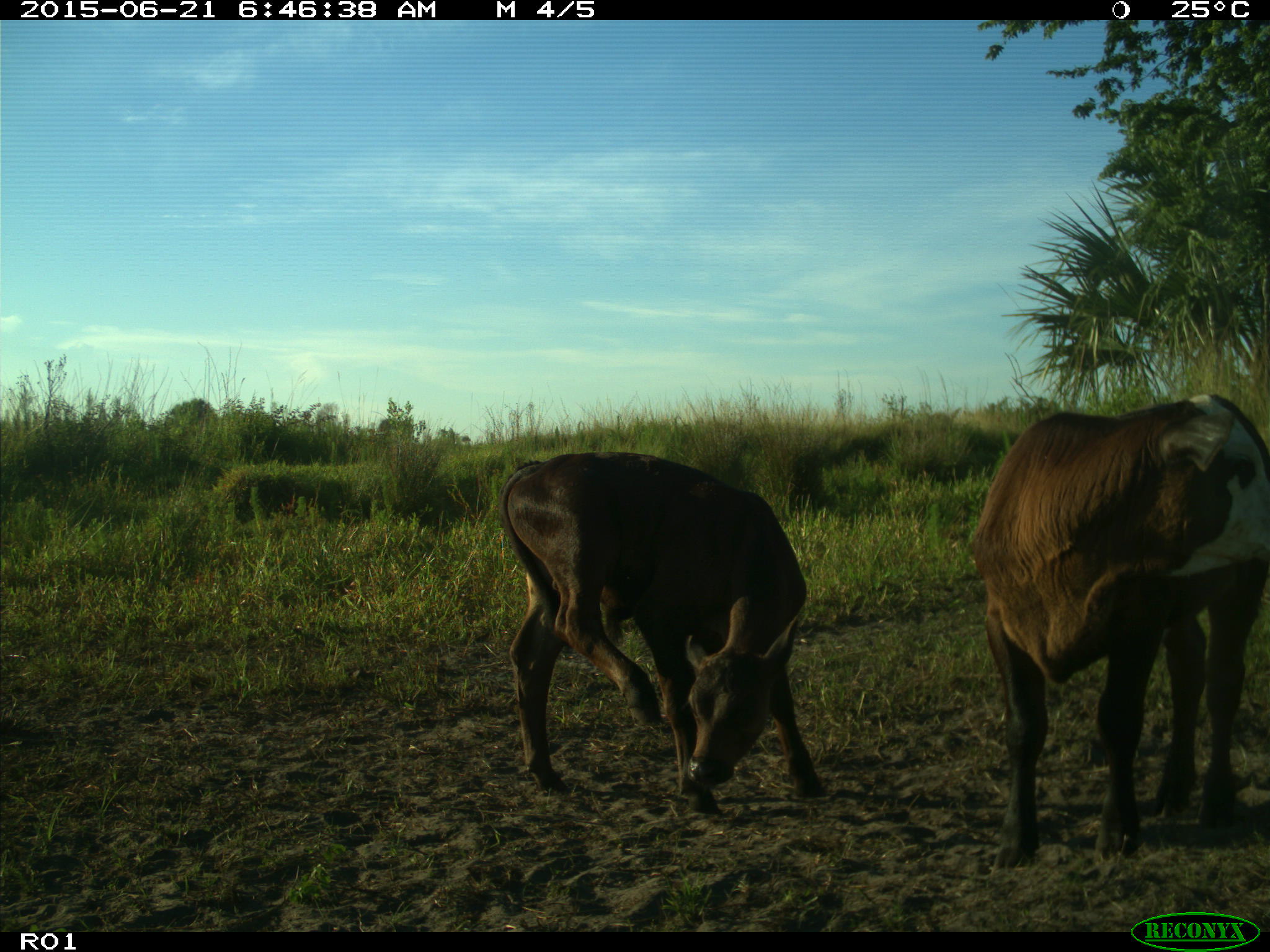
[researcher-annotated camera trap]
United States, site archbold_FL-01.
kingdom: Animalia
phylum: Chordata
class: Mammalia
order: Artiodactyla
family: Bovidae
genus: Bos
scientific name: Bos taurus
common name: domestic cow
Bos taurus (domestic cow).